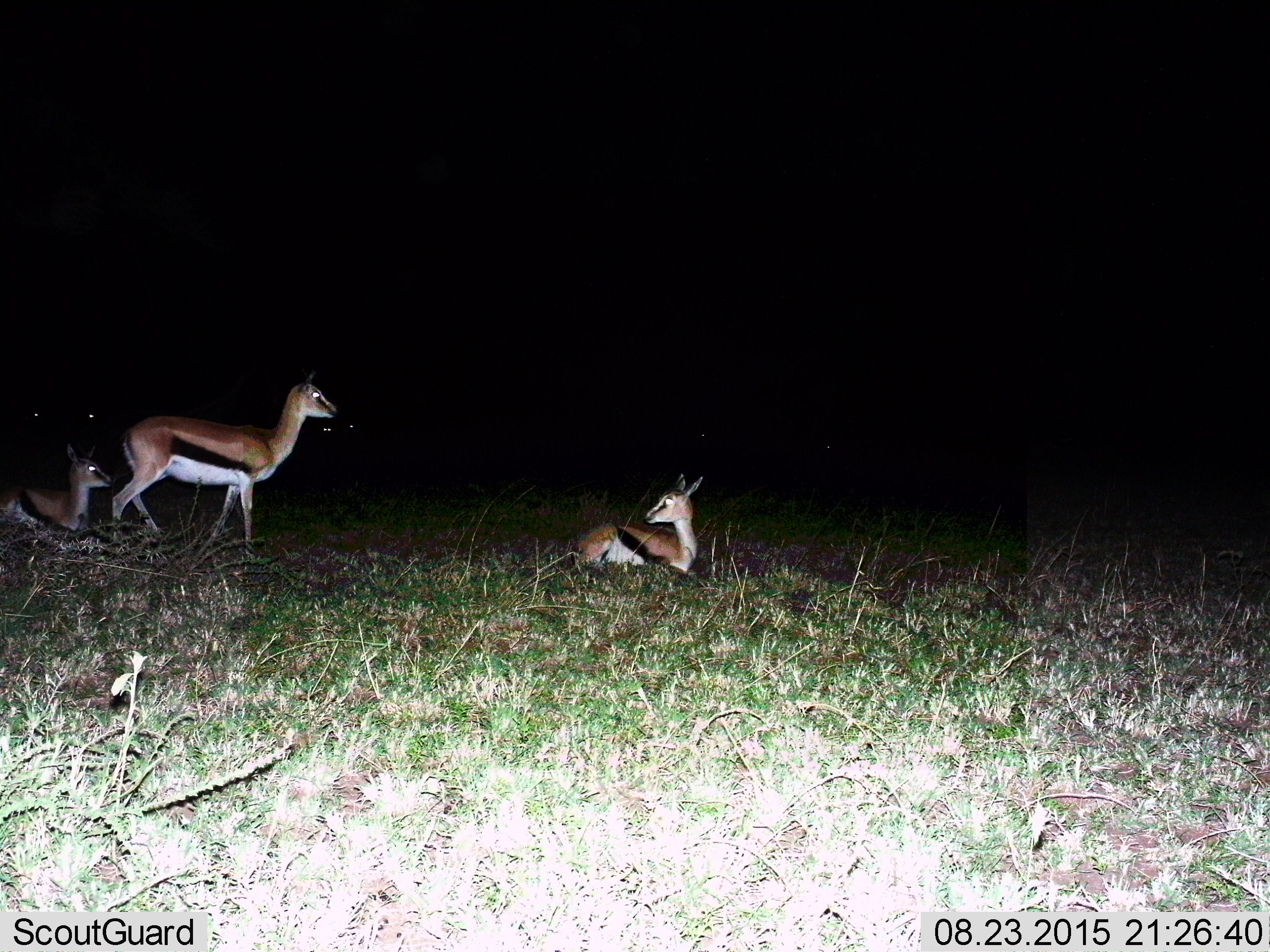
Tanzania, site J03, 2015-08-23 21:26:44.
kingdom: Animalia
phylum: Chordata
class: Mammalia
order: Artiodactyla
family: Bovidae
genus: Eudorcas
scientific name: Eudorcas thomsonii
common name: thomson's gazelle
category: gazellethomsons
Gazellethomsons (thomson's gazelle) (Eudorcas thomsonii), count 3. Behavior (volunteer vote fractions): standing 70%, resting 90%, moving 10%, interacting 10%. Young present (vote fraction): 20%. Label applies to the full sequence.